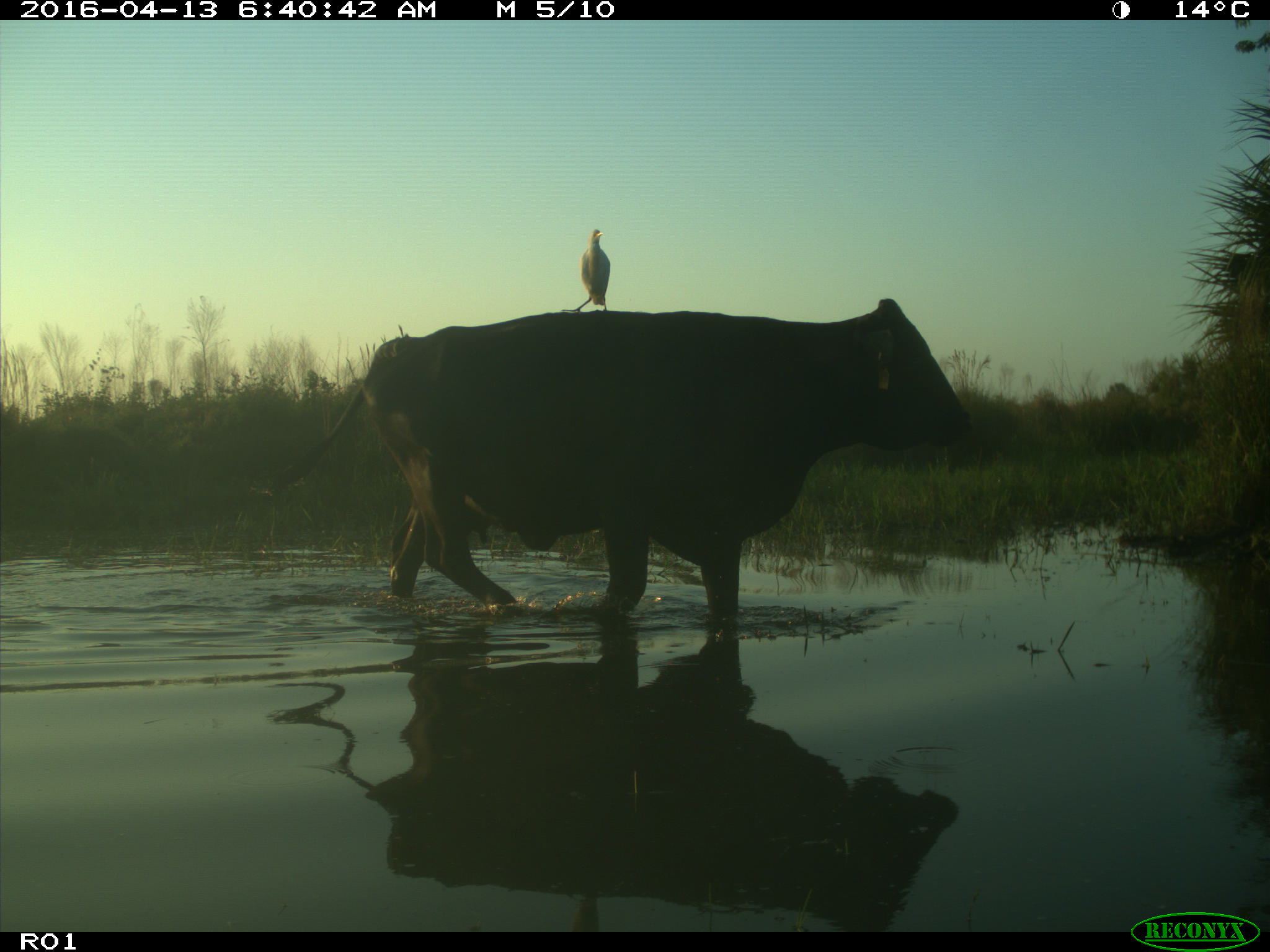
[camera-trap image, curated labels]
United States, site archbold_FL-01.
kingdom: Animalia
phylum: Chordata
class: Mammalia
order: Artiodactyla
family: Bovidae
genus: Bos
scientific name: Bos taurus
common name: domestic cow